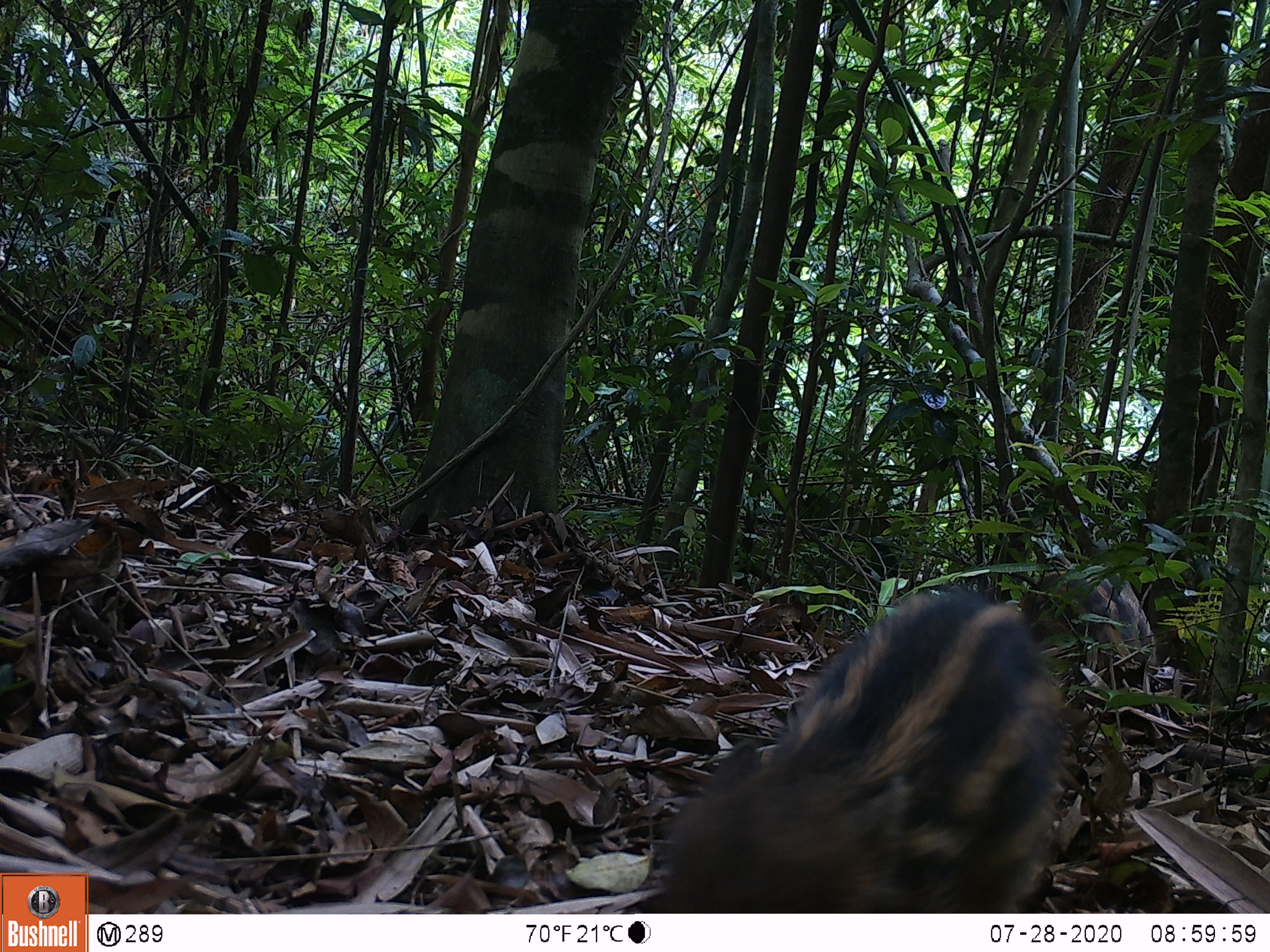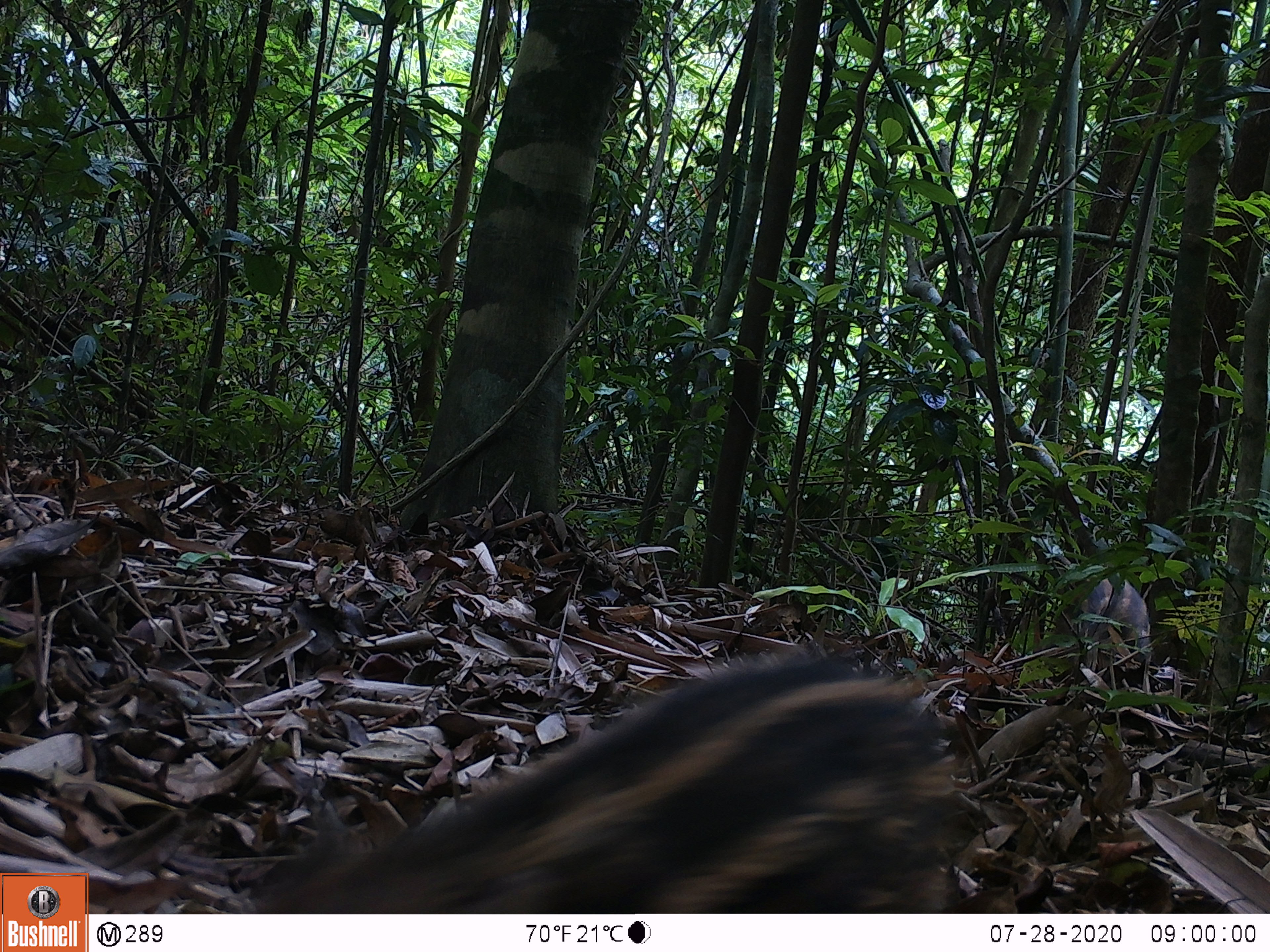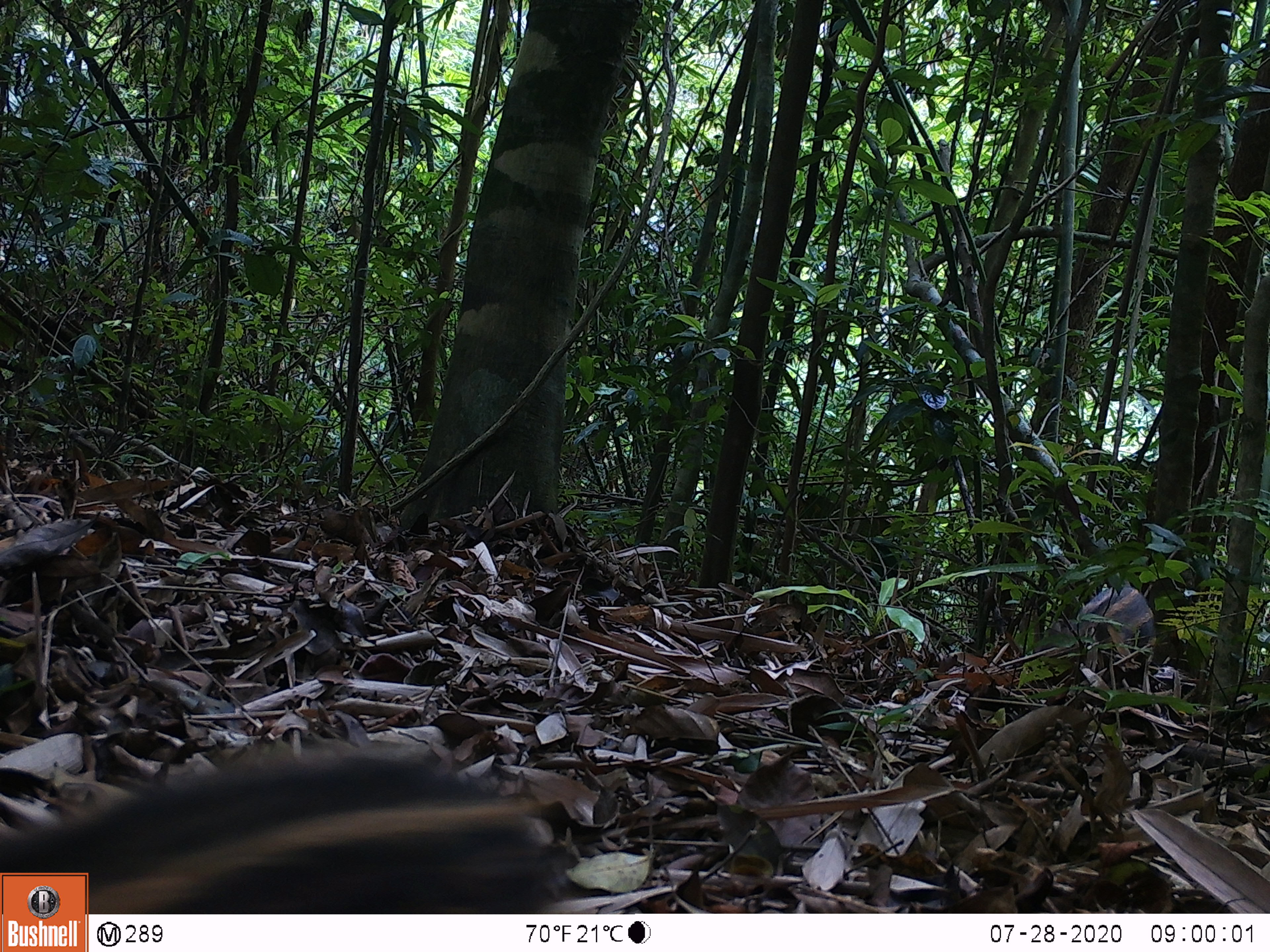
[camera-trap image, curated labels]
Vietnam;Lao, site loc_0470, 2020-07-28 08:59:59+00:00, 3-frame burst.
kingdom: Animalia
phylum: Chordata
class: Mammalia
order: Artiodactyla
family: Suidae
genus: Sus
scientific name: Sus scrofa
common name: eurasian wild pig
Eurasian wild pig (Sus scrofa). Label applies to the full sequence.